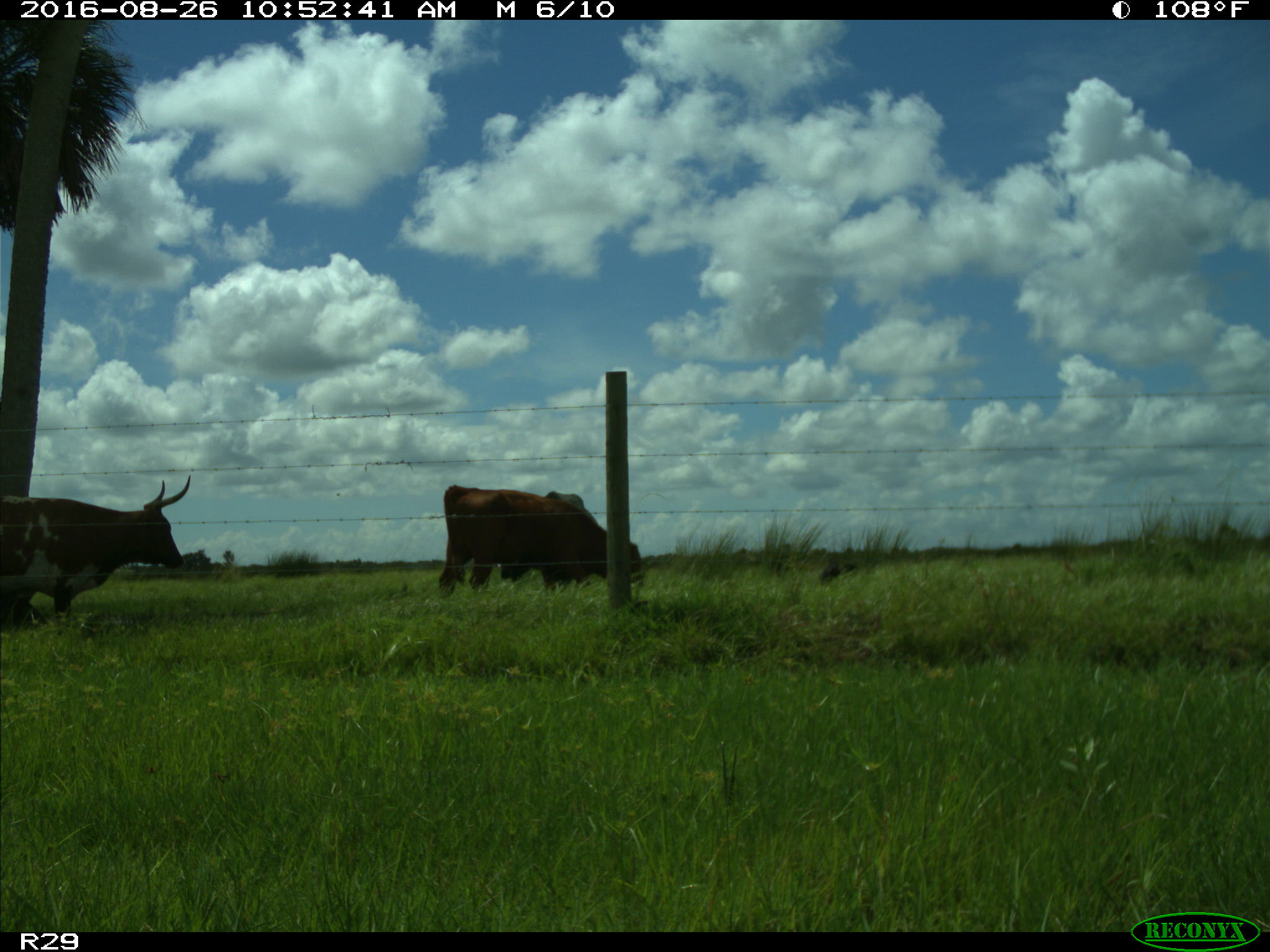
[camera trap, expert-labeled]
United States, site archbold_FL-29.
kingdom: Animalia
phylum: Chordata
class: Mammalia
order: Artiodactyla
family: Bovidae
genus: Bos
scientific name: Bos taurus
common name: domestic cow